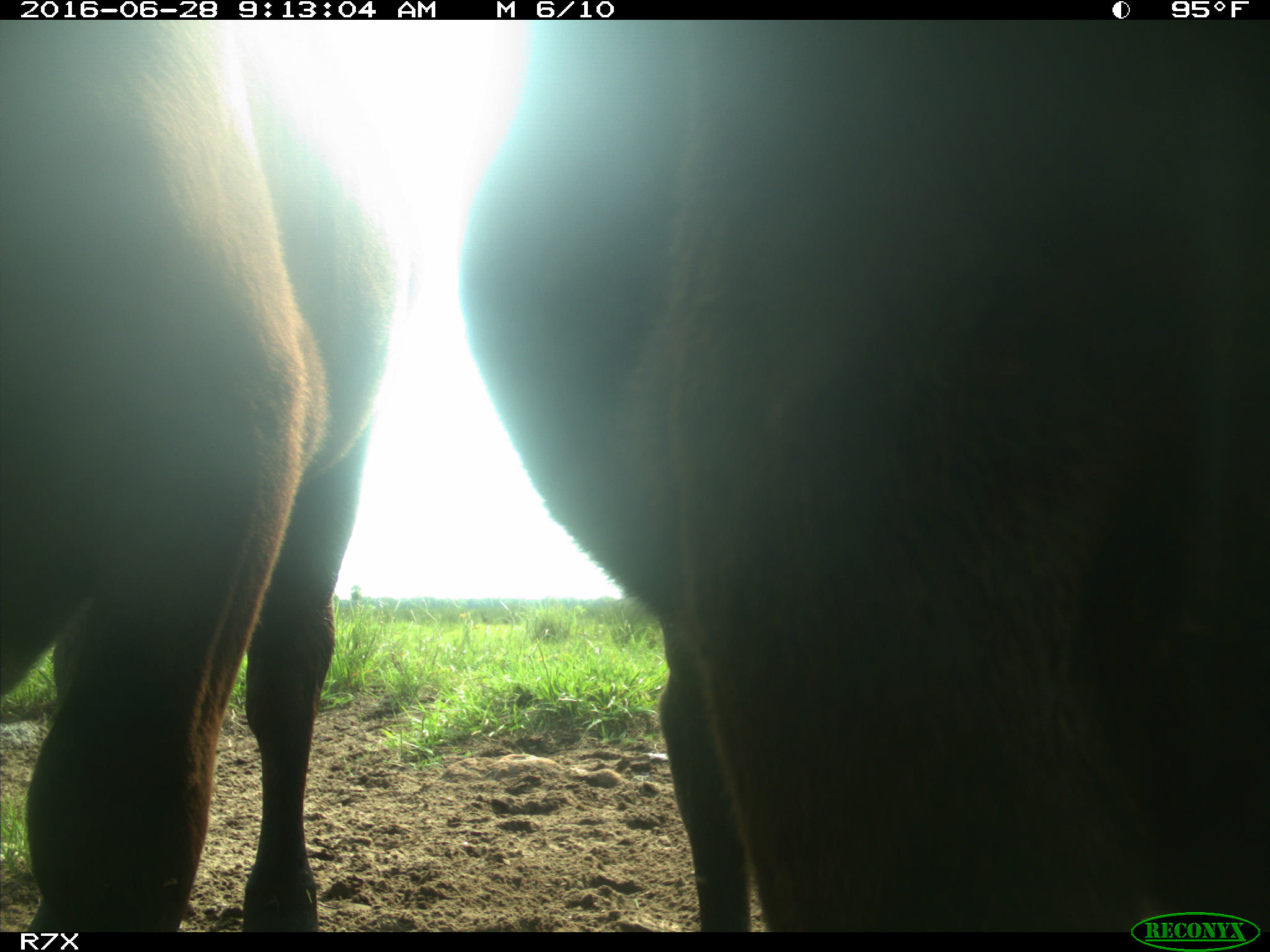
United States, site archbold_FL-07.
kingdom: Animalia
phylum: Chordata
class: Mammalia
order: Artiodactyla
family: Bovidae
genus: Bos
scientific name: Bos taurus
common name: domestic cow